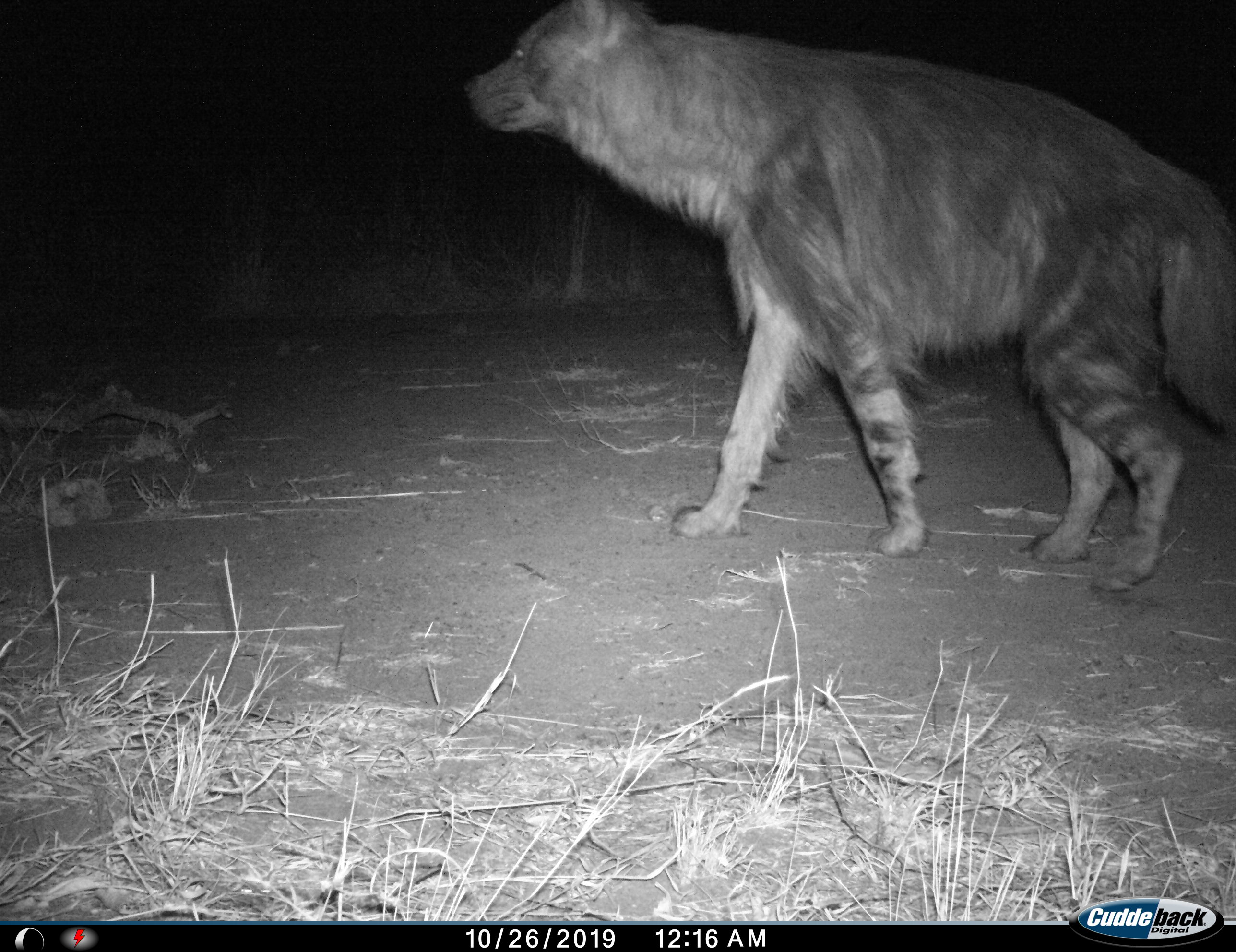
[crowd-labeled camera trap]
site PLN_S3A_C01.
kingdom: Animalia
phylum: Chordata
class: Mammalia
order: Carnivora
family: Hyaenidae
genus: Parahyaena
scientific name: Parahyaena brunnea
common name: brown hyena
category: hyenabrown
Hyenabrown (brown hyena) (Parahyaena brunnea), count 1. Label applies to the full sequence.